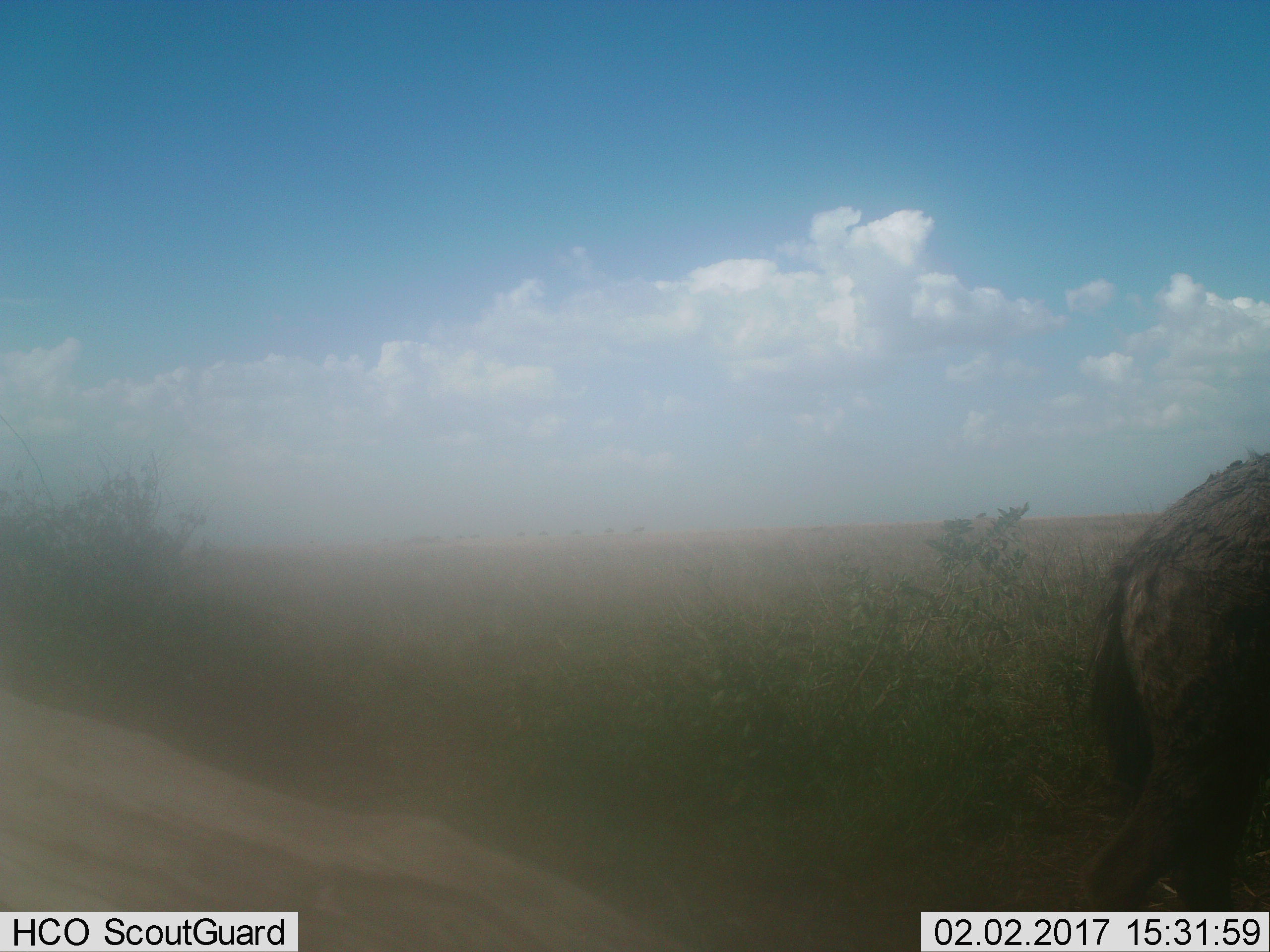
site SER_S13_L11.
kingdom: Animalia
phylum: Chordata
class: Mammalia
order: Carnivora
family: Hyaenidae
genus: Crocuta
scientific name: Crocuta crocuta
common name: spotted hyena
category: hyenaspotted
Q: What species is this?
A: Hyenaspotted (spotted hyena) (Crocuta crocuta).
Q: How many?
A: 1.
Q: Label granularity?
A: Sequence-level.